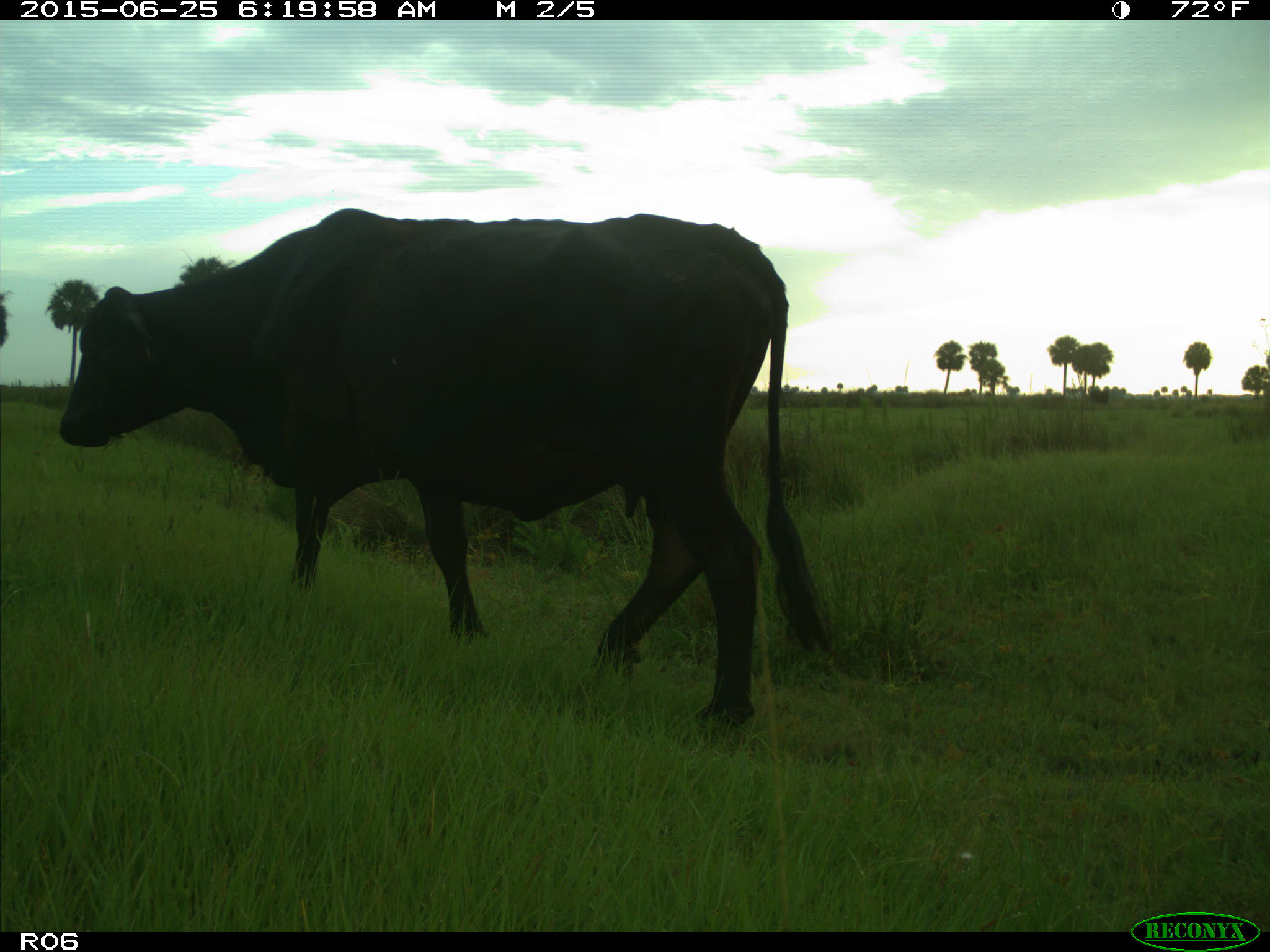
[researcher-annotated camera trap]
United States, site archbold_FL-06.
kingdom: Animalia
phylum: Chordata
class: Mammalia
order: Artiodactyla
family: Bovidae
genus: Bos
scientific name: Bos taurus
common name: domestic cow